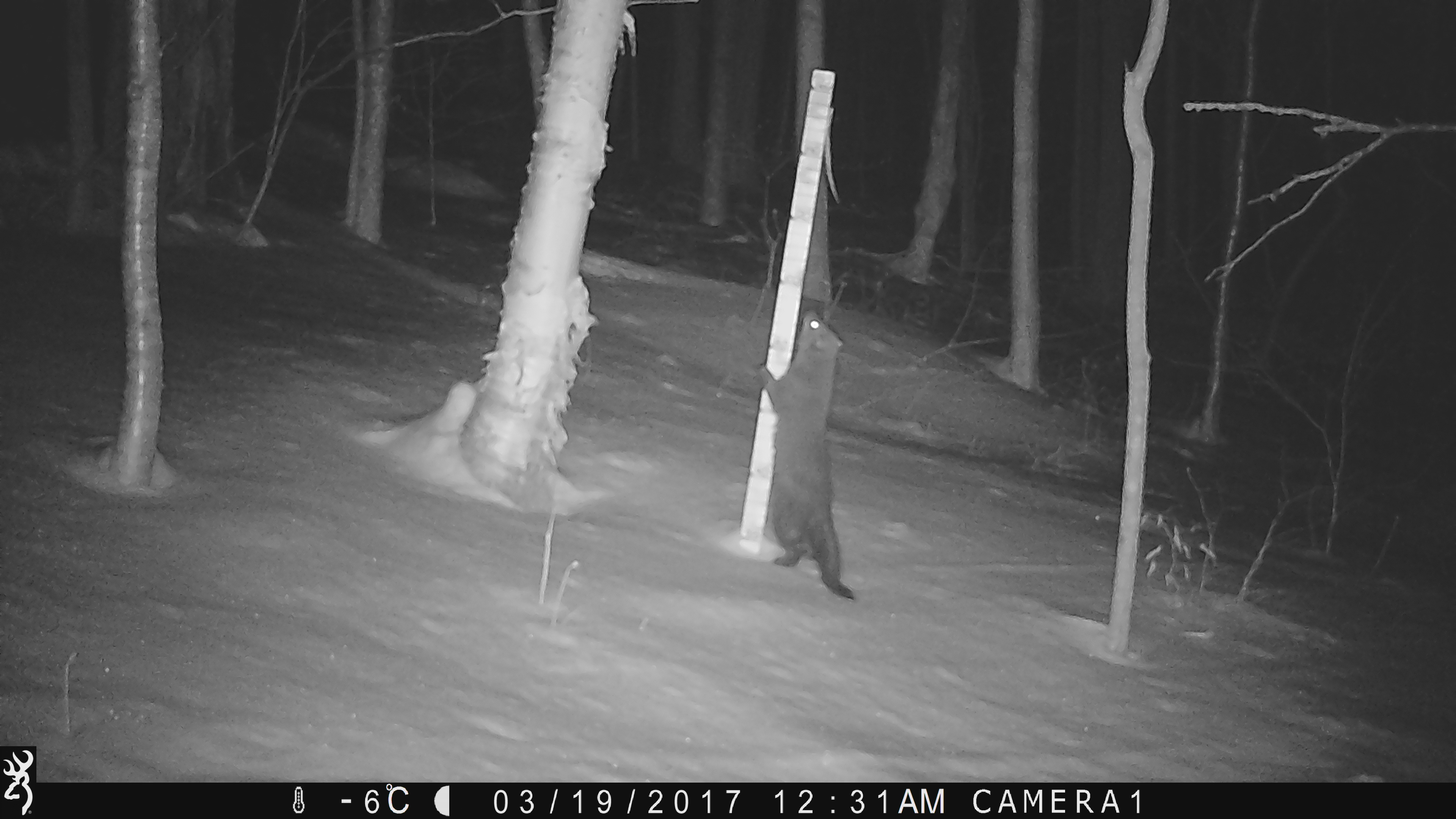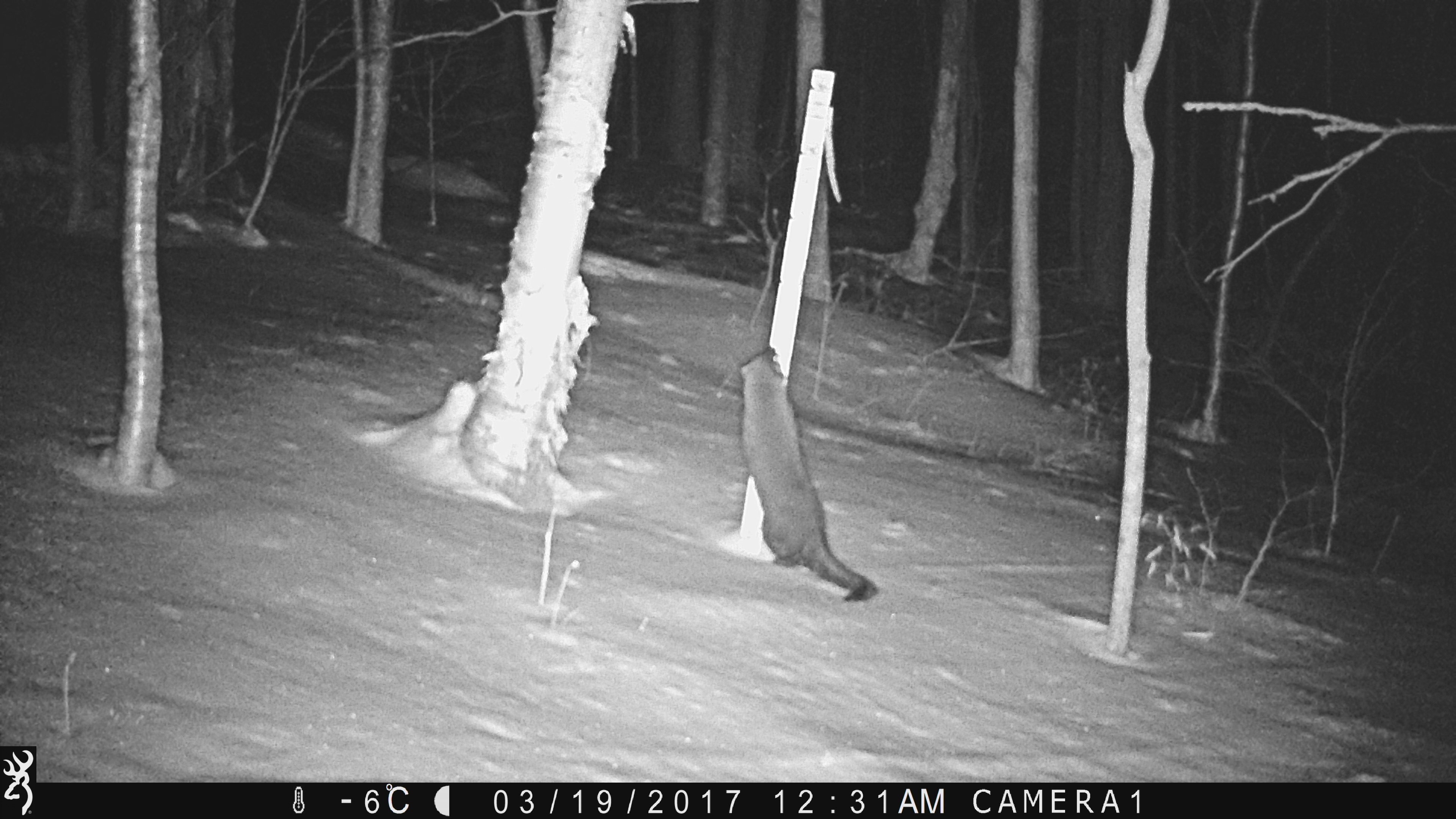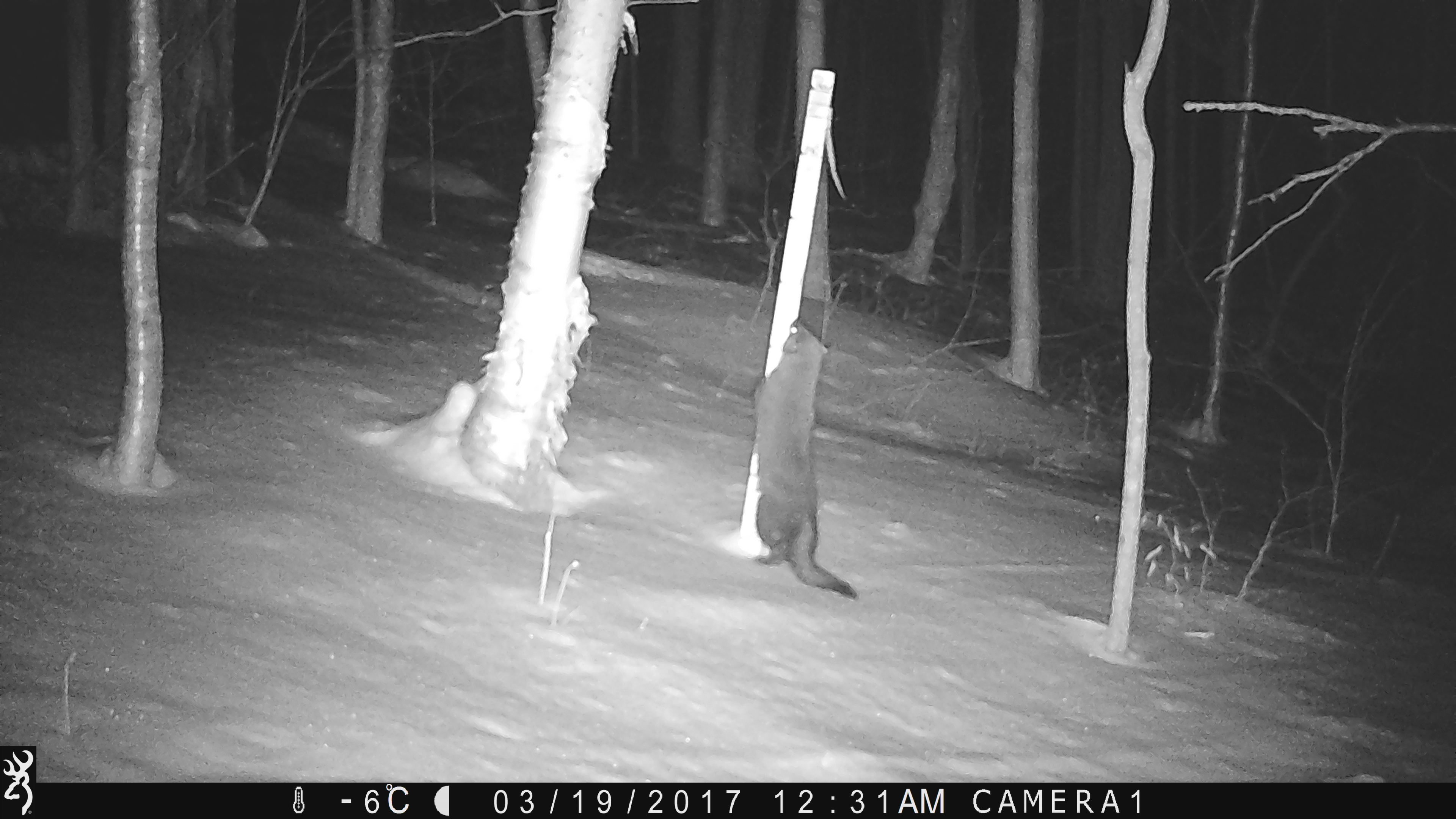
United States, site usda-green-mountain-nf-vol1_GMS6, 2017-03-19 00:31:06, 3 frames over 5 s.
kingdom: Animalia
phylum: Chordata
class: Mammalia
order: Carnivora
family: Mustelidae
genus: Pekania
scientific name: Pekania pennanti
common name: fisher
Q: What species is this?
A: Fisher (Pekania pennanti).